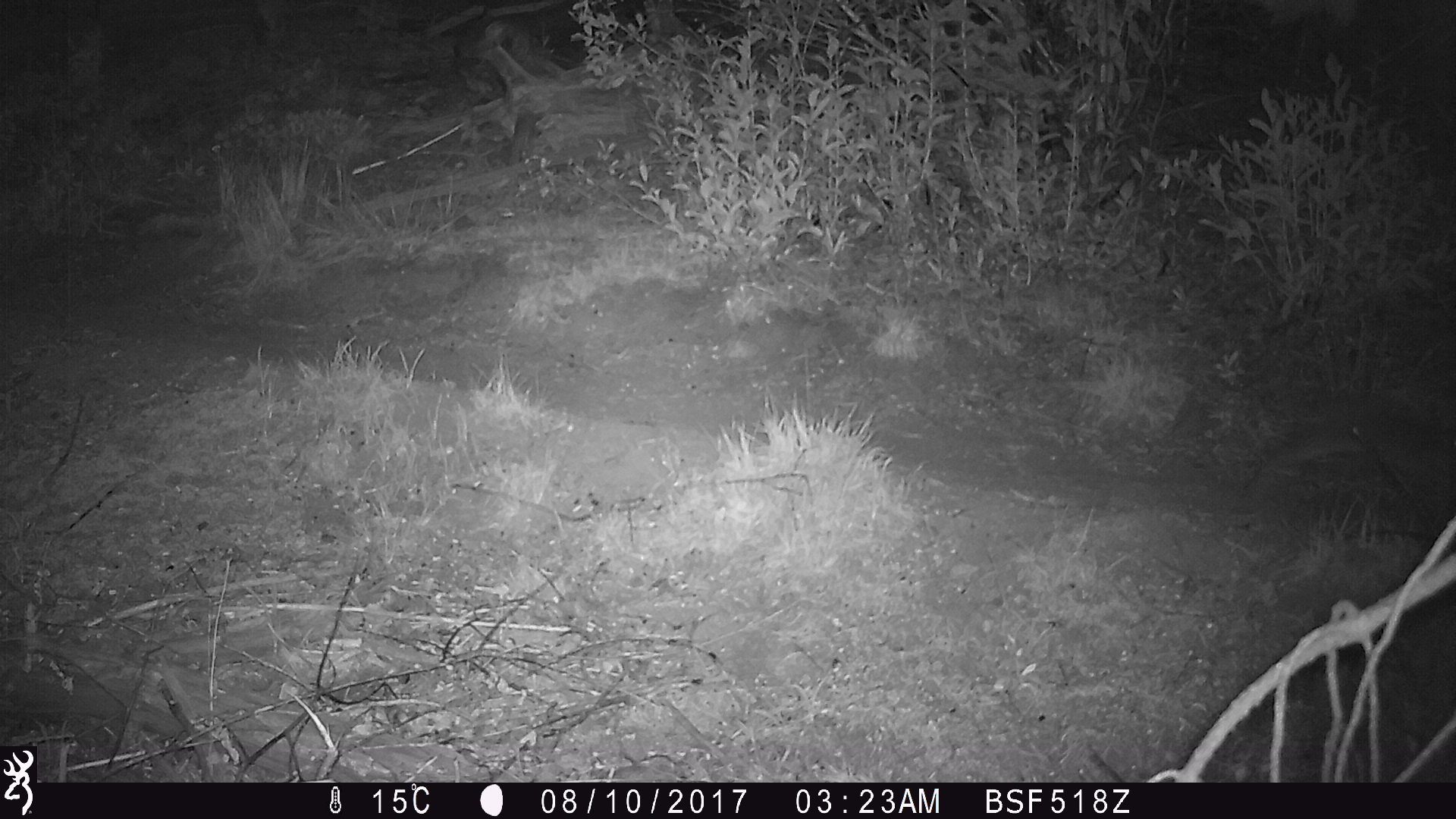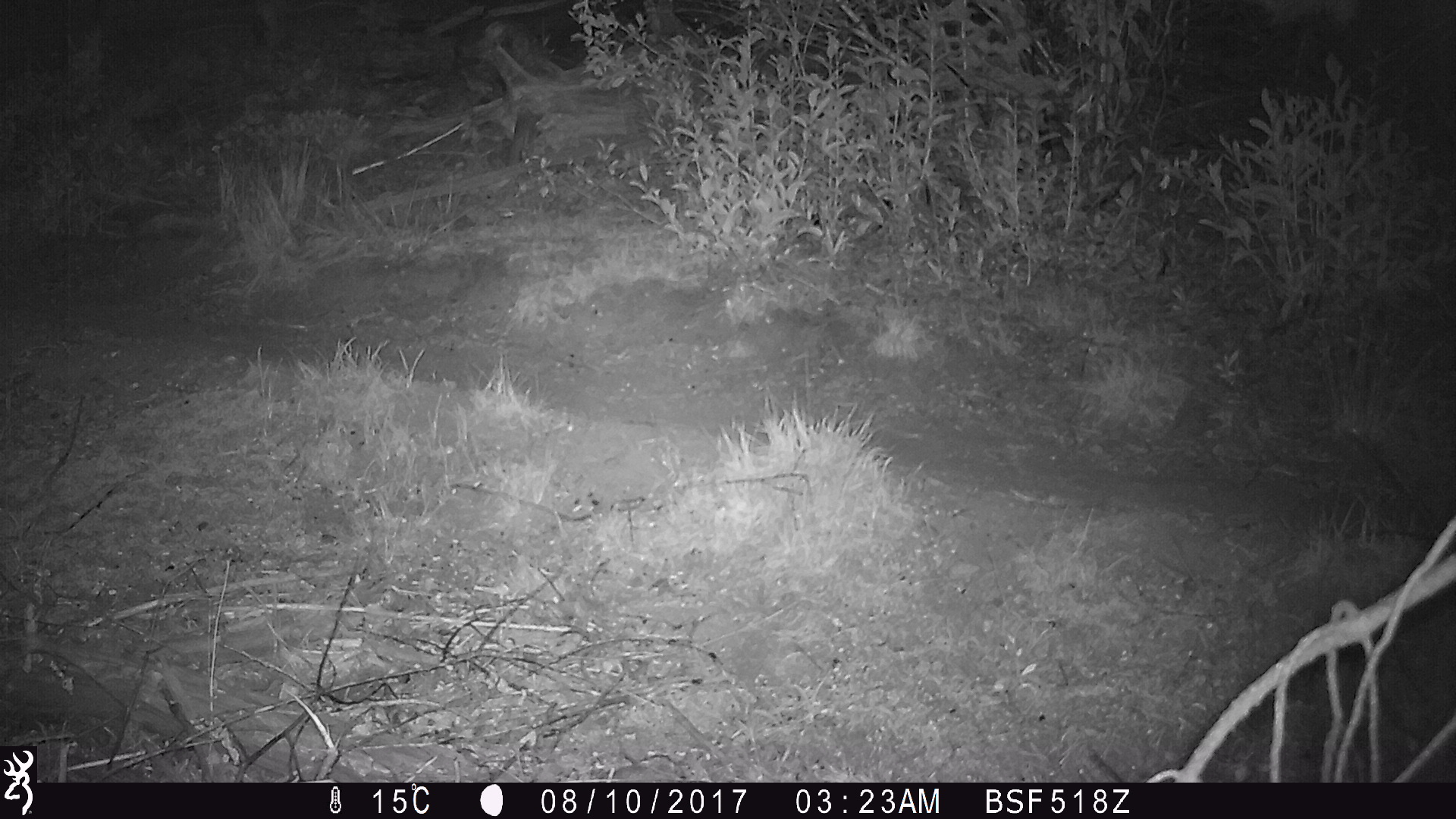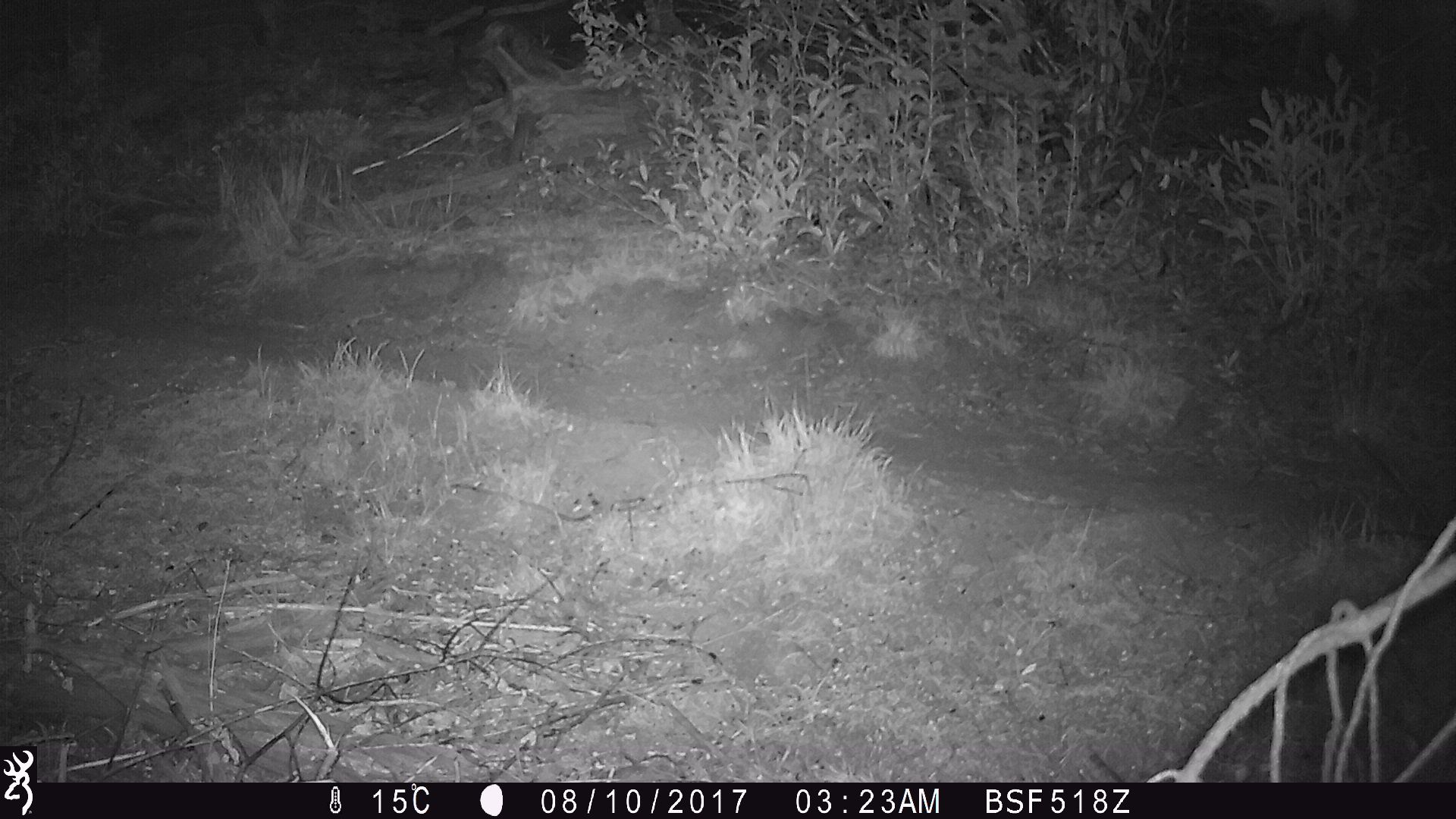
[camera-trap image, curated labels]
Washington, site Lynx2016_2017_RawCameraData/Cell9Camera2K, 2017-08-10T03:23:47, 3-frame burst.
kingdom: Animalia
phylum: Chordata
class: Mammalia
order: Lagomorpha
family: Leporidae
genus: Lepus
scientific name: Lepus americanus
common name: snowshoe hare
Lepus americanus (snowshoe hare). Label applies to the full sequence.